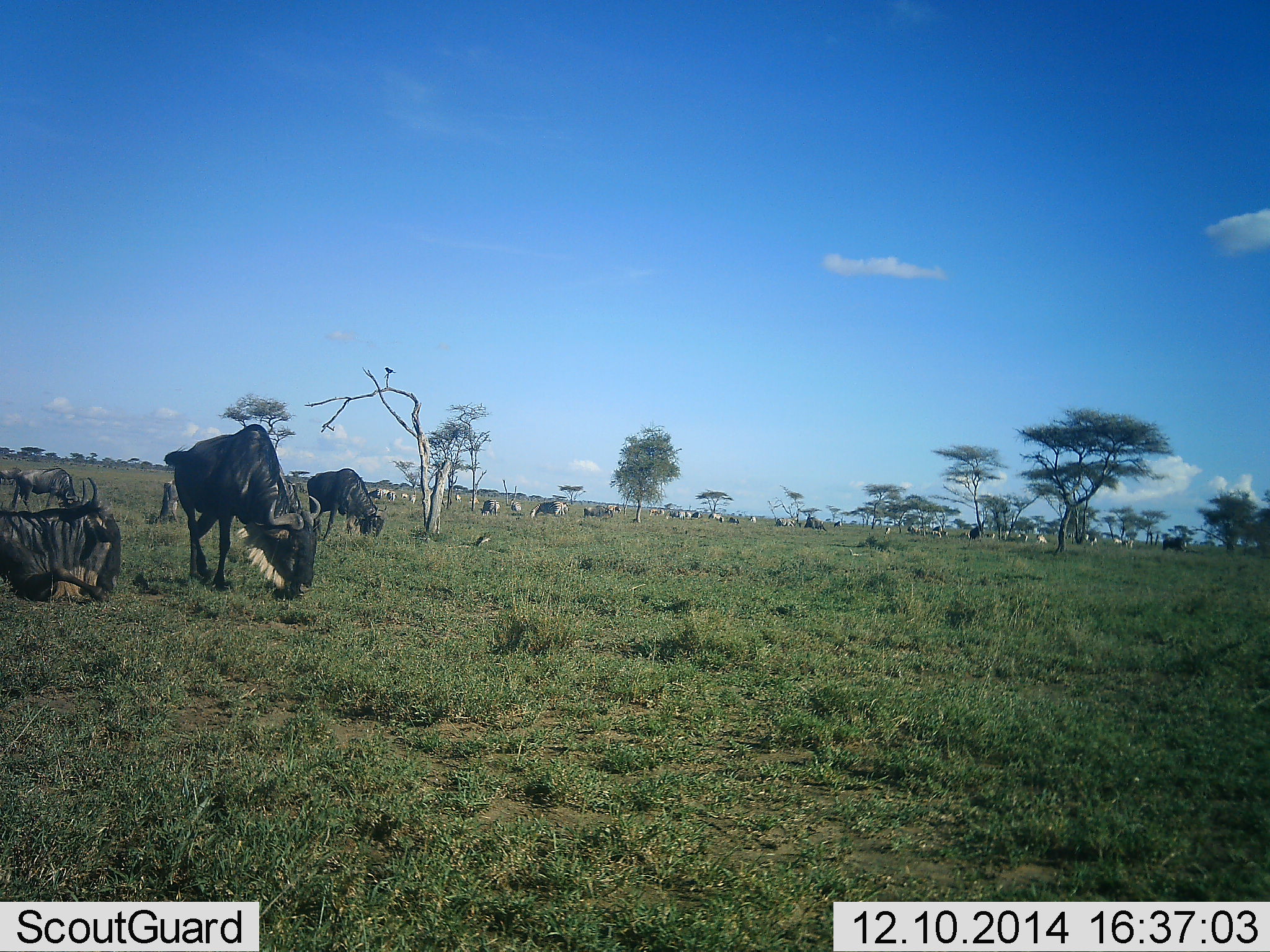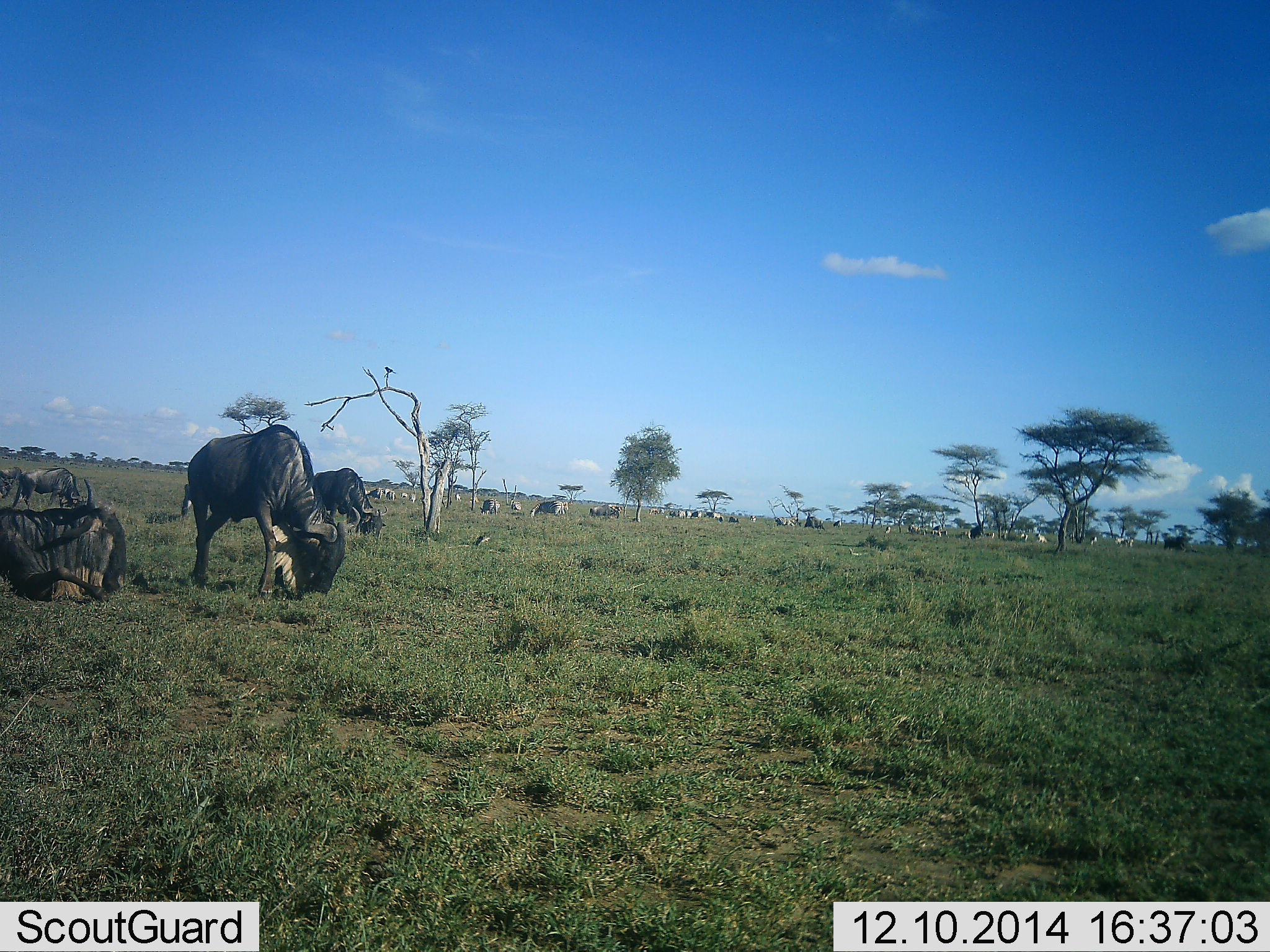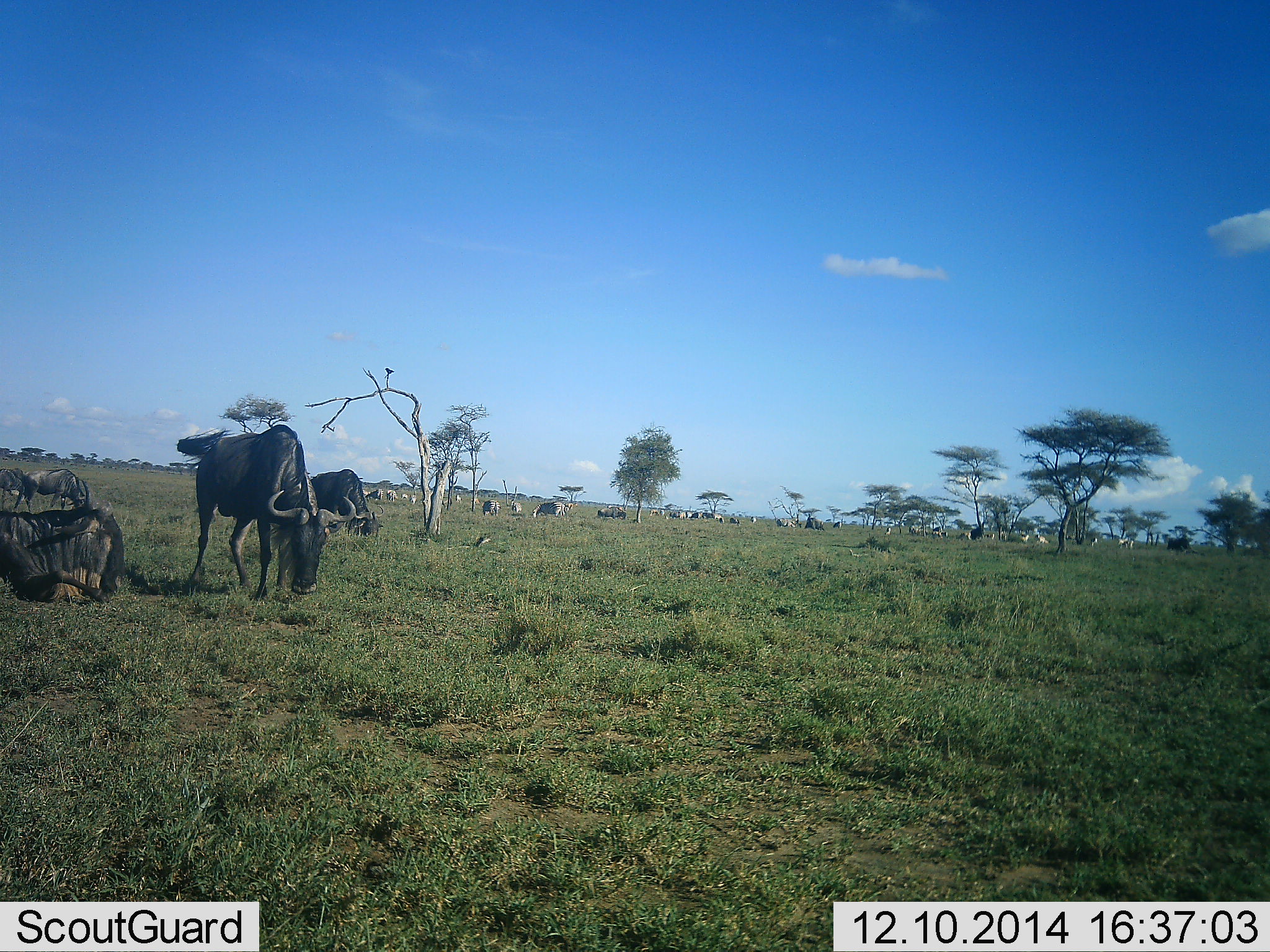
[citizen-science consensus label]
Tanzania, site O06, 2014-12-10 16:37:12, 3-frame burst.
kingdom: Animalia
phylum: Chordata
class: Mammalia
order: Artiodactyla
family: Bovidae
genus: Connochaetes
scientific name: Connochaetes taurinus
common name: blue wildebeest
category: wildebeest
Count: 11-50.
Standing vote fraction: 36%.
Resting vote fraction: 55%.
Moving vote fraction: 18%.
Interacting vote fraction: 0%.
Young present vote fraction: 0%.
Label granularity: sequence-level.